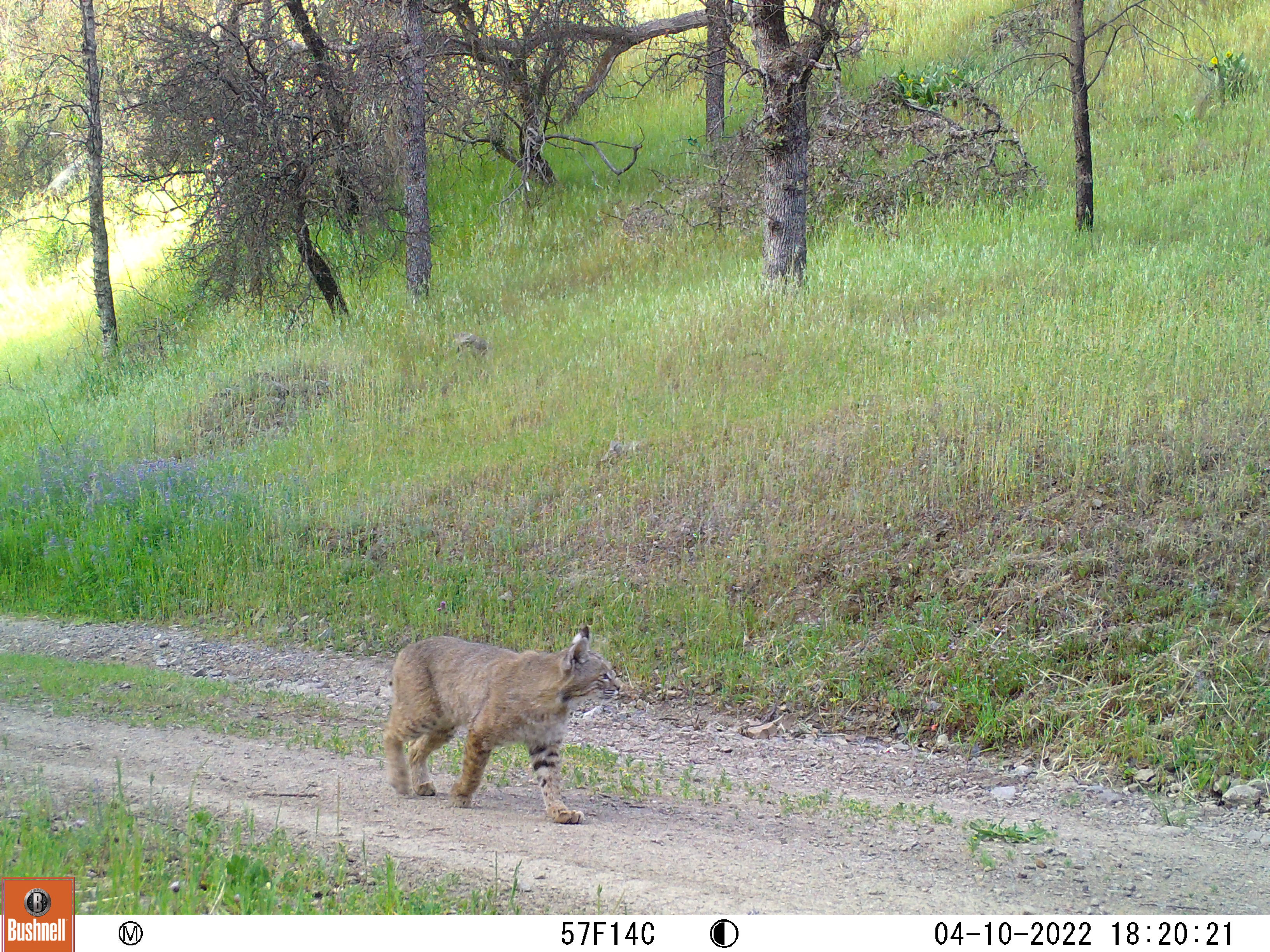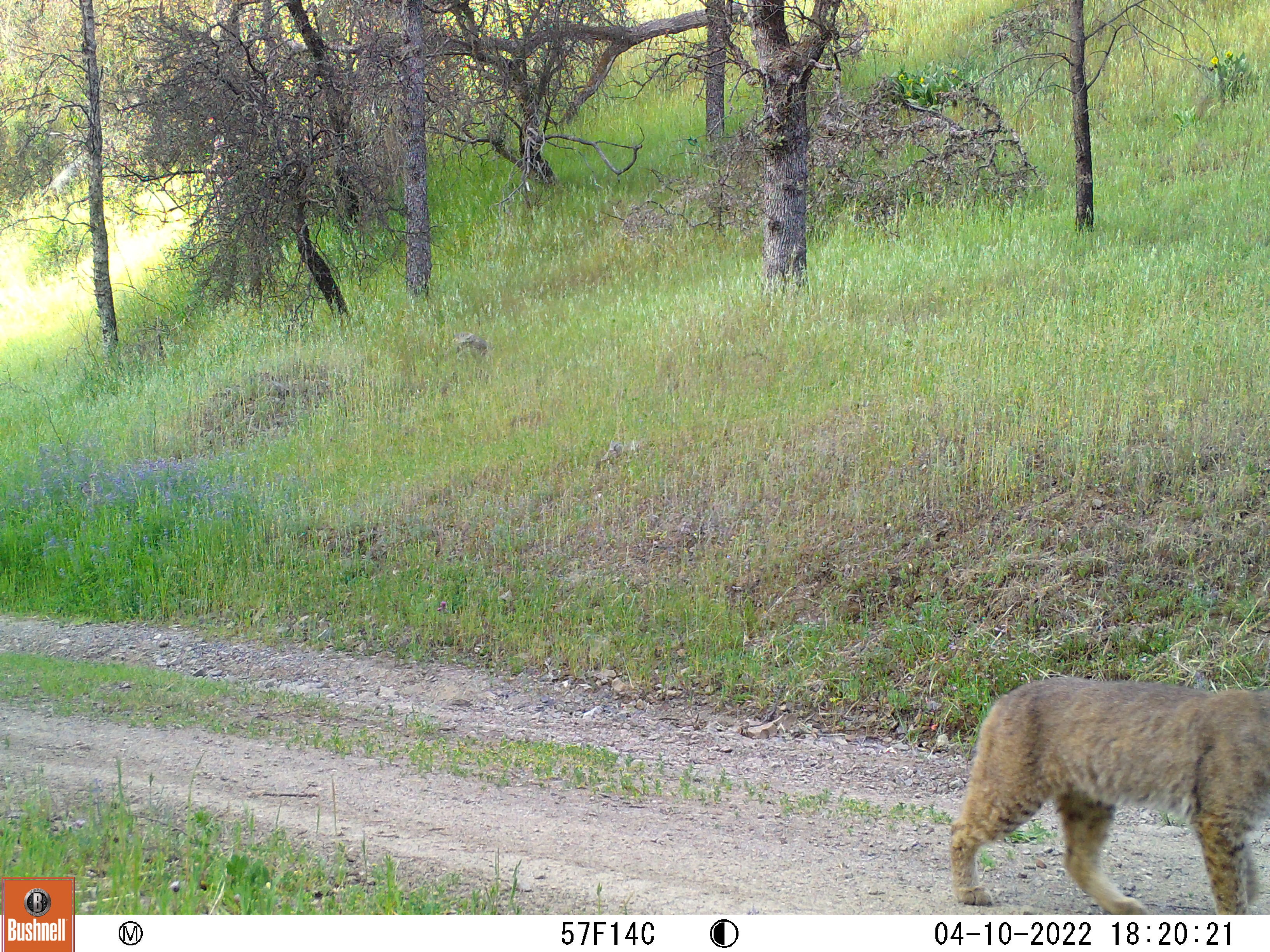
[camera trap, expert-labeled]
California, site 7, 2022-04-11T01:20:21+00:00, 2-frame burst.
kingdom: Animalia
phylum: Chordata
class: Mammalia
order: Carnivora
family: Felidae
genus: Lynx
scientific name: Lynx rufus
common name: bobcat